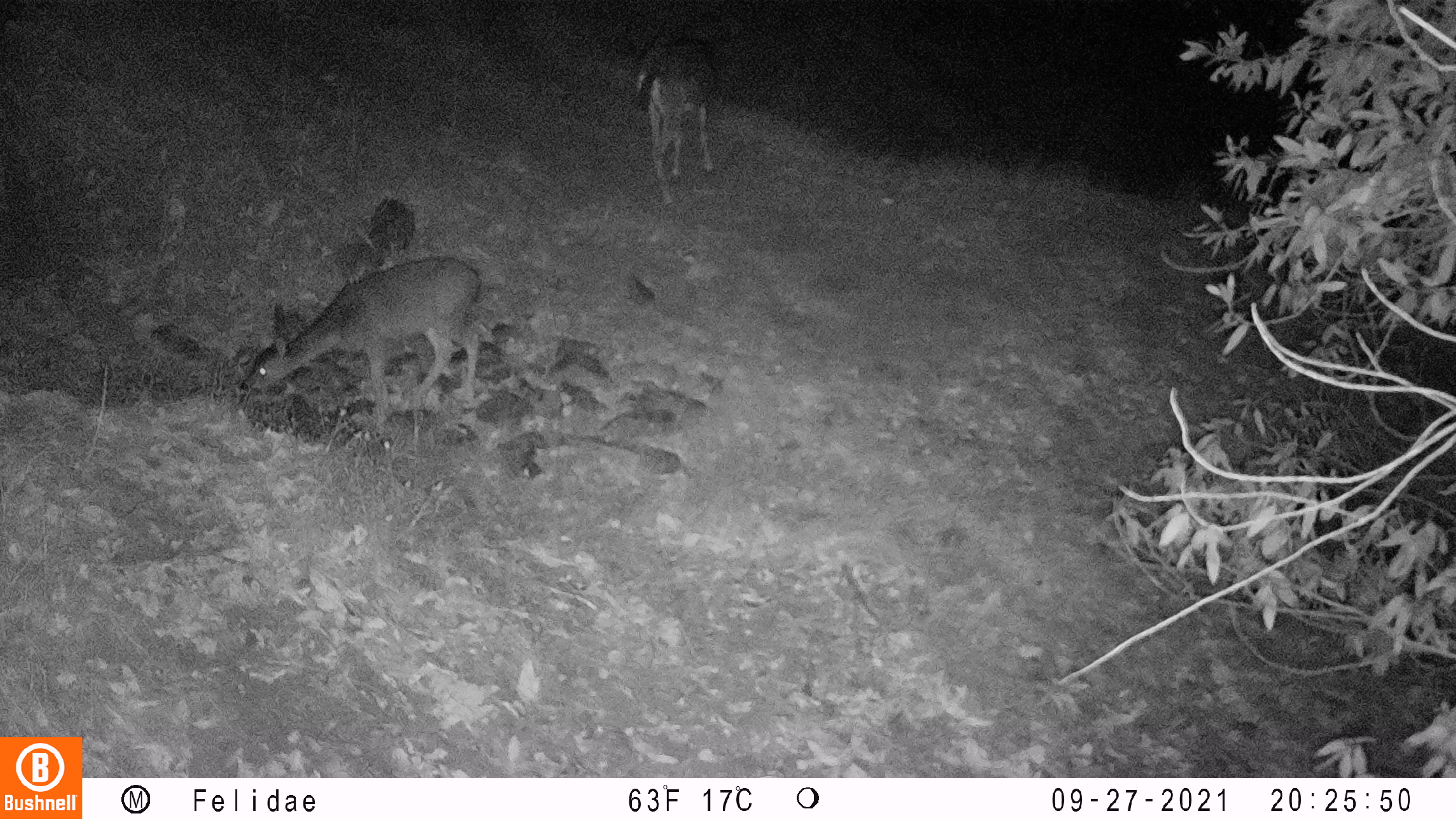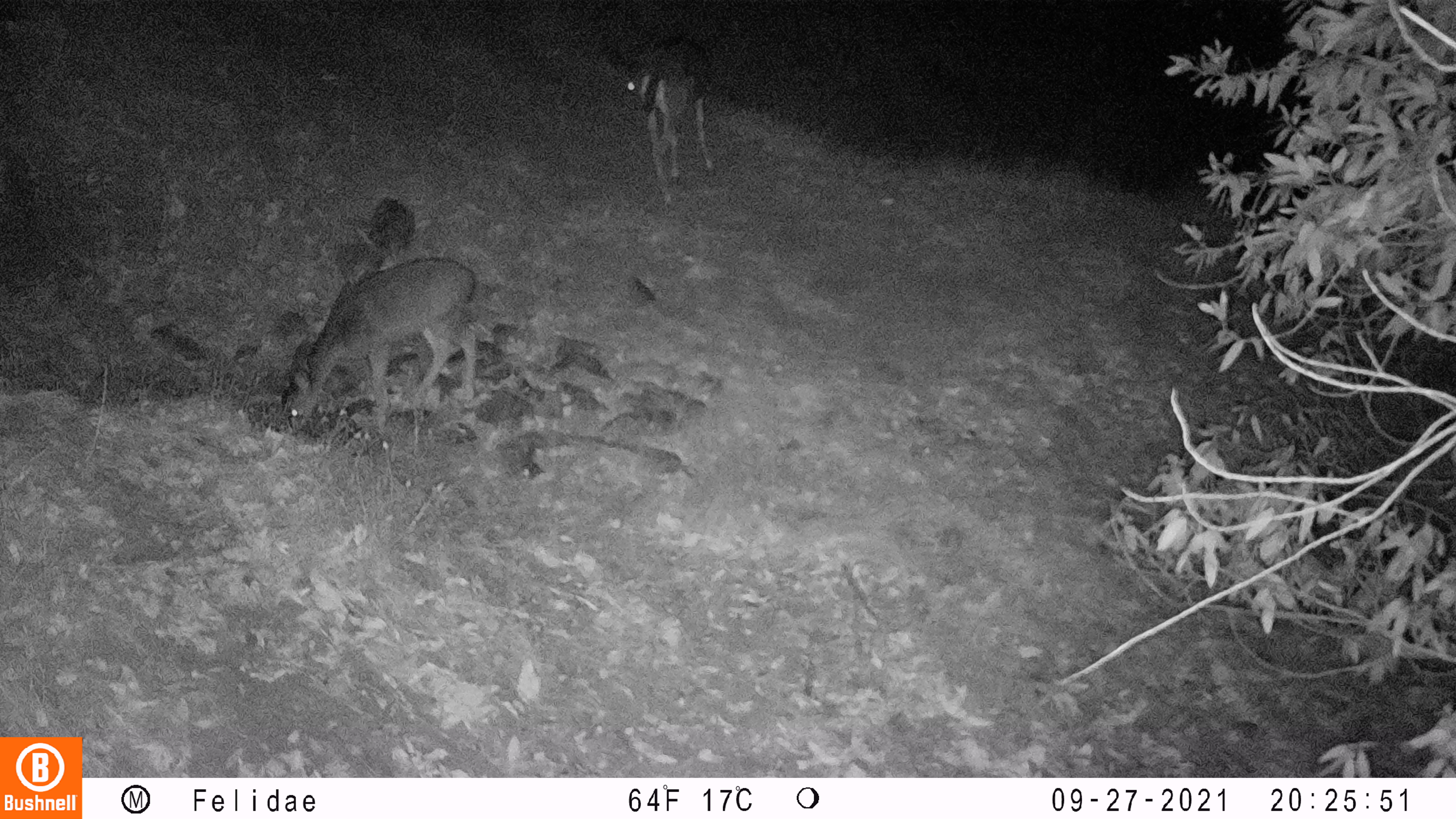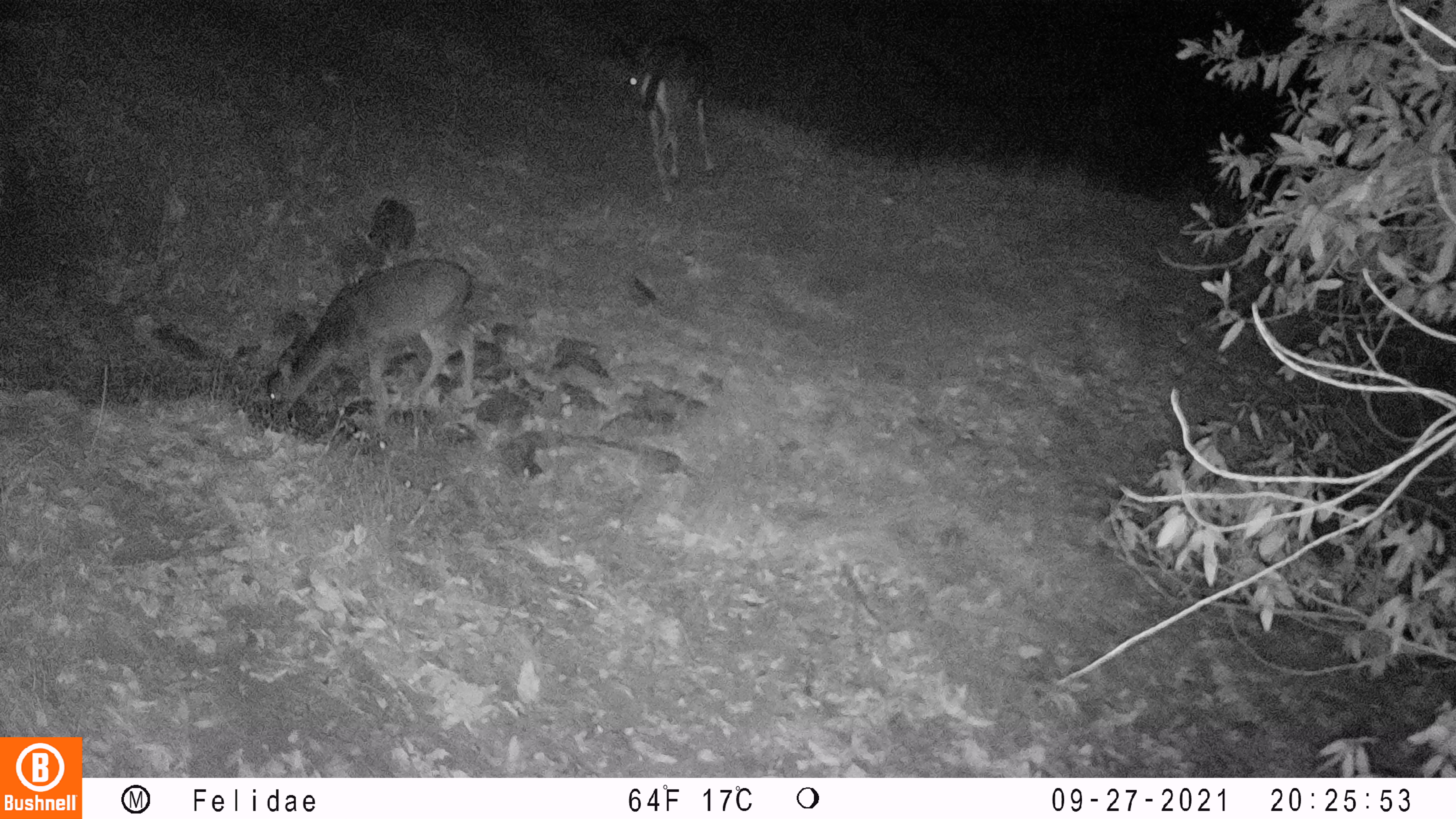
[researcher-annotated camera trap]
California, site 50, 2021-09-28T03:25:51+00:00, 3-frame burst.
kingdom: Animalia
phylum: Chordata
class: Mammalia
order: Artiodactyla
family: Cervidae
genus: Odocoileus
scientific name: Odocoileus hemionus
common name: mule deer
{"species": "mule deer (Odocoileus hemionus)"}